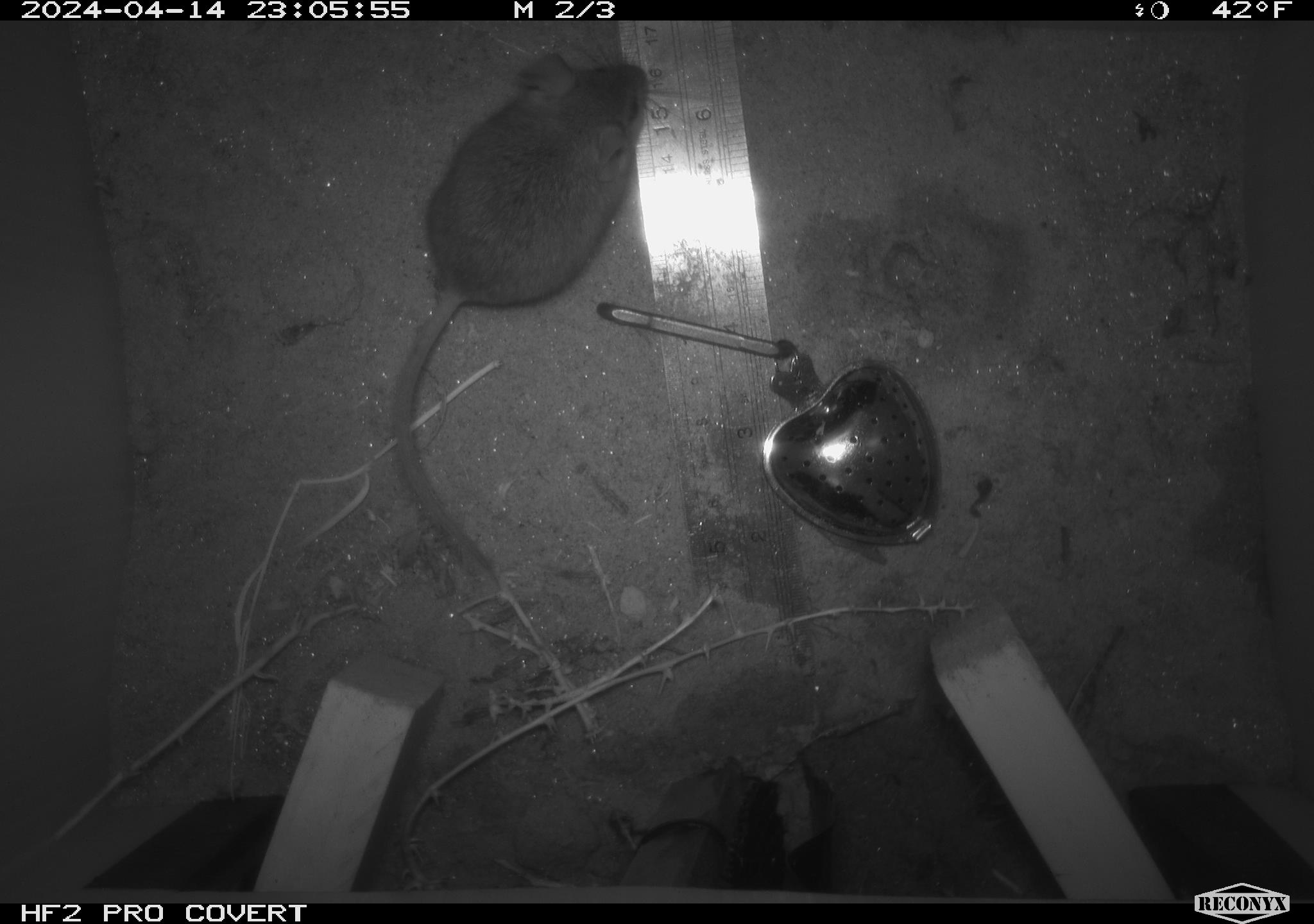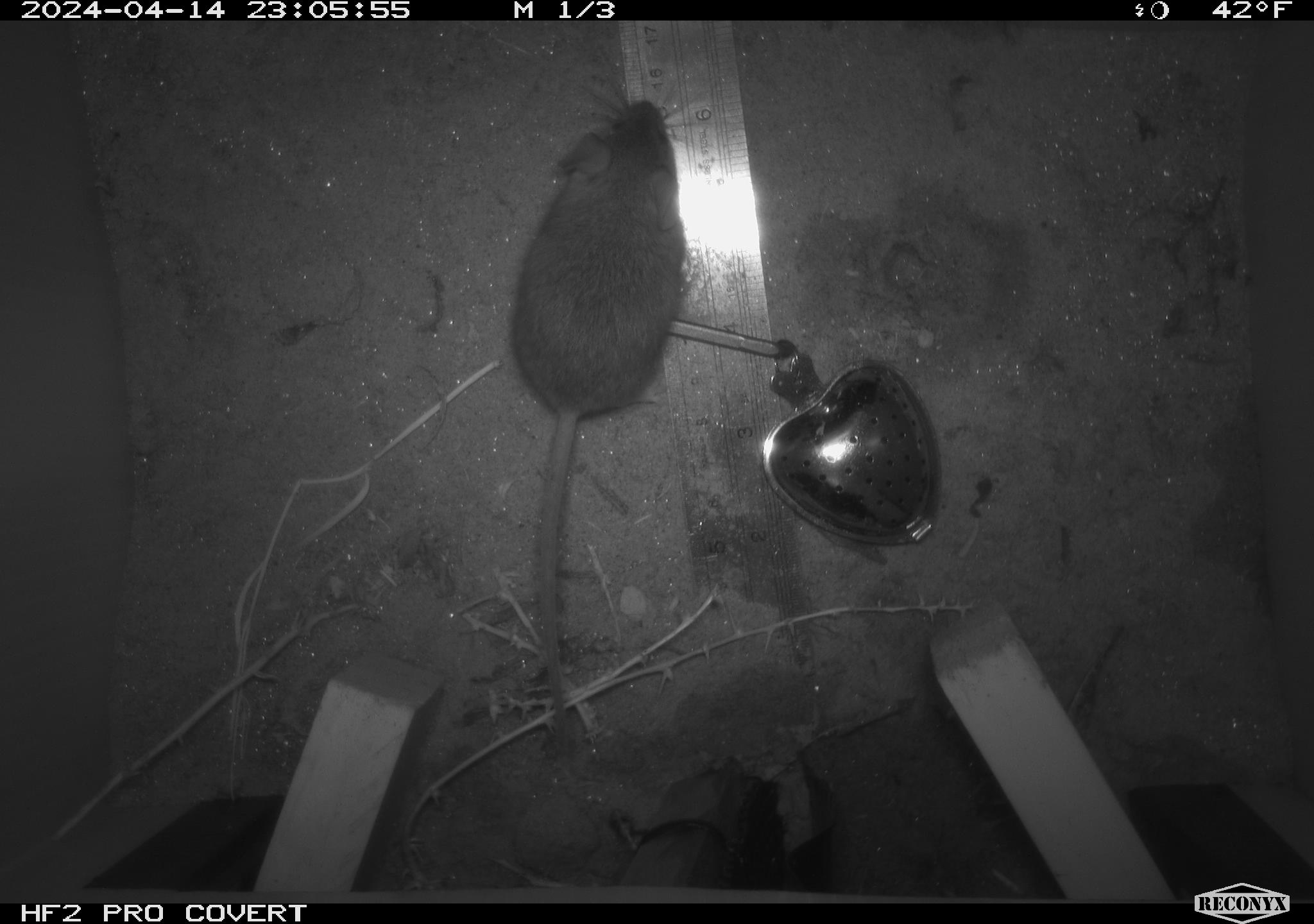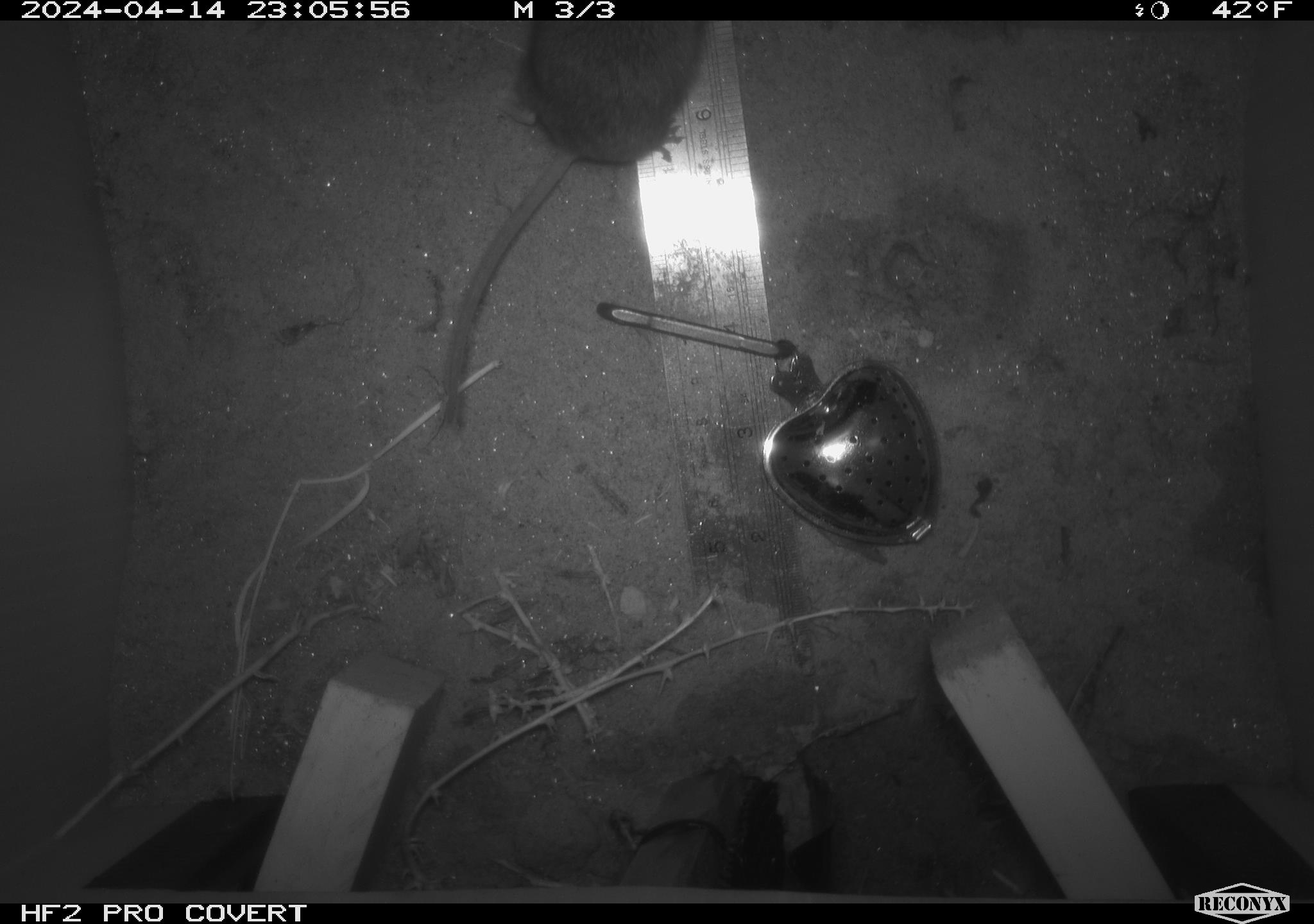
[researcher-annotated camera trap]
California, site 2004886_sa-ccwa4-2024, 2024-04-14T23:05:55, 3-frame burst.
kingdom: Animalia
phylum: Chordata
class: Mammalia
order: Rodentia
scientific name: Rodentia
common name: mouse species